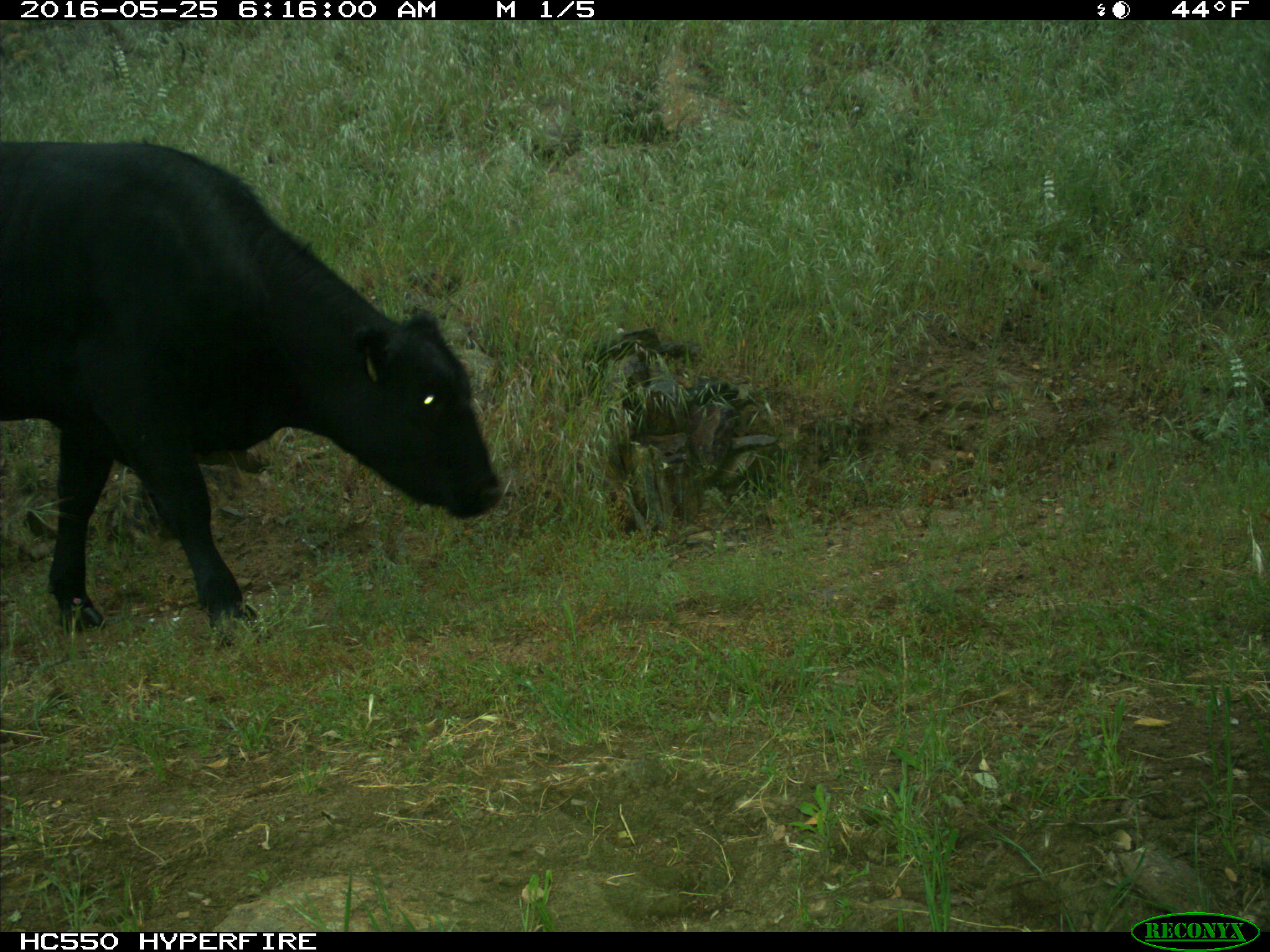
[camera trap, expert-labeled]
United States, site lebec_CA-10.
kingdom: Animalia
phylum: Chordata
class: Mammalia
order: Artiodactyla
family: Bovidae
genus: Bos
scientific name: Bos taurus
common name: domestic cow